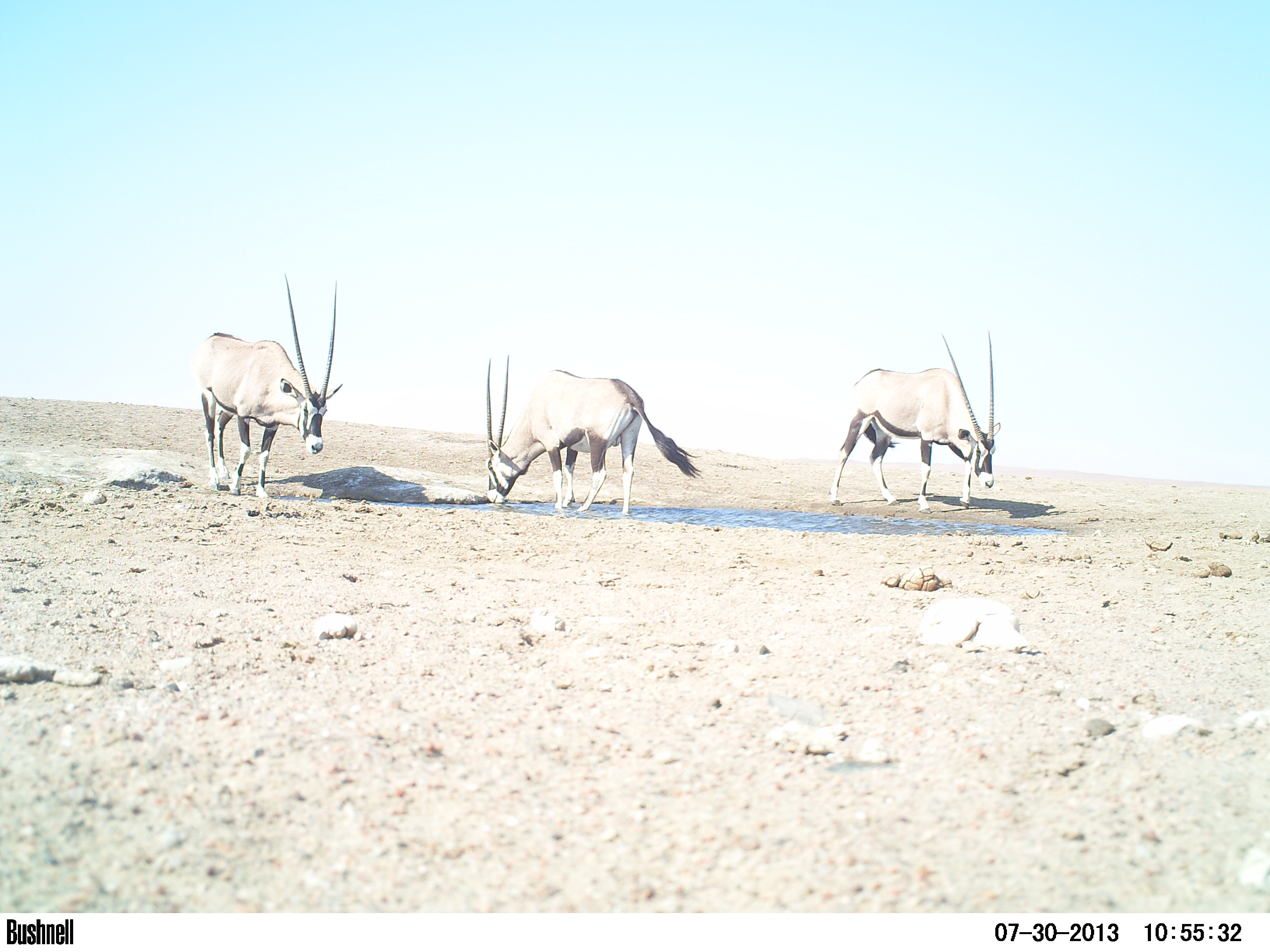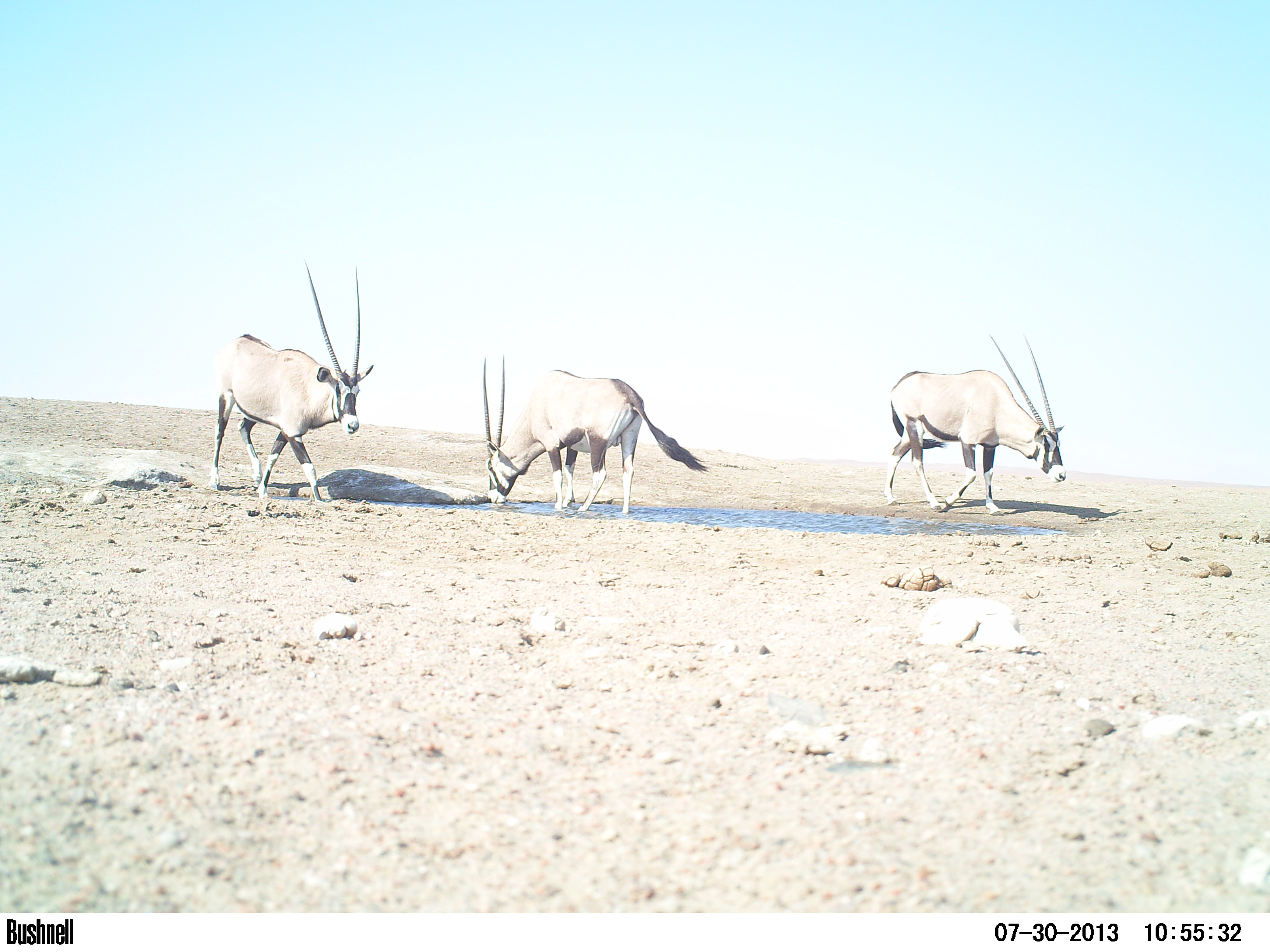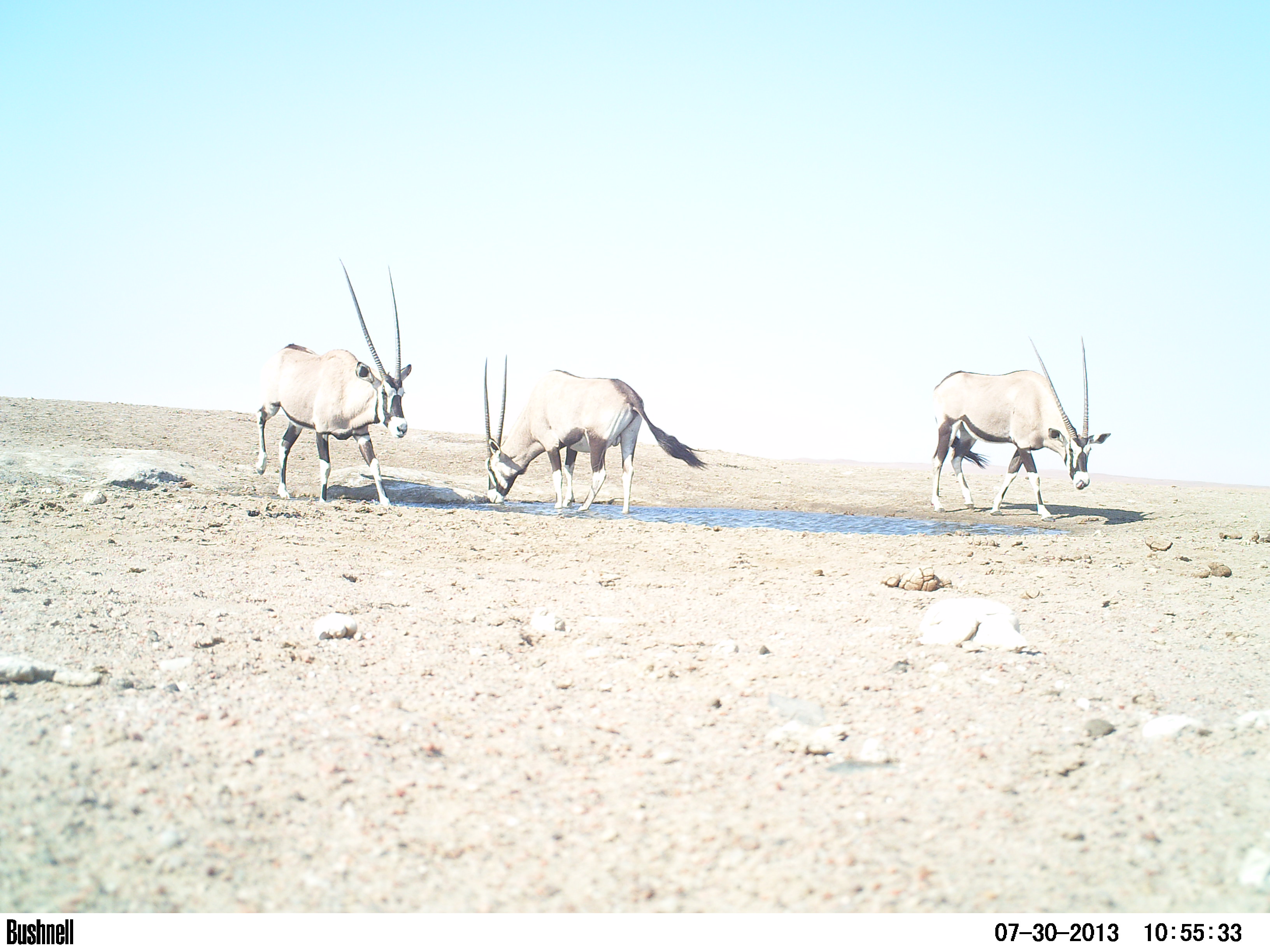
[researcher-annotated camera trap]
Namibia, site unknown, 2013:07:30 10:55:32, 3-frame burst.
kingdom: Animalia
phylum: Chordata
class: Mammalia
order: Artiodactyla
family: Bovidae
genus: Oryx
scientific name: Oryx gazella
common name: gemsbok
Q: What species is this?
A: Oryx gazella (gemsbok).